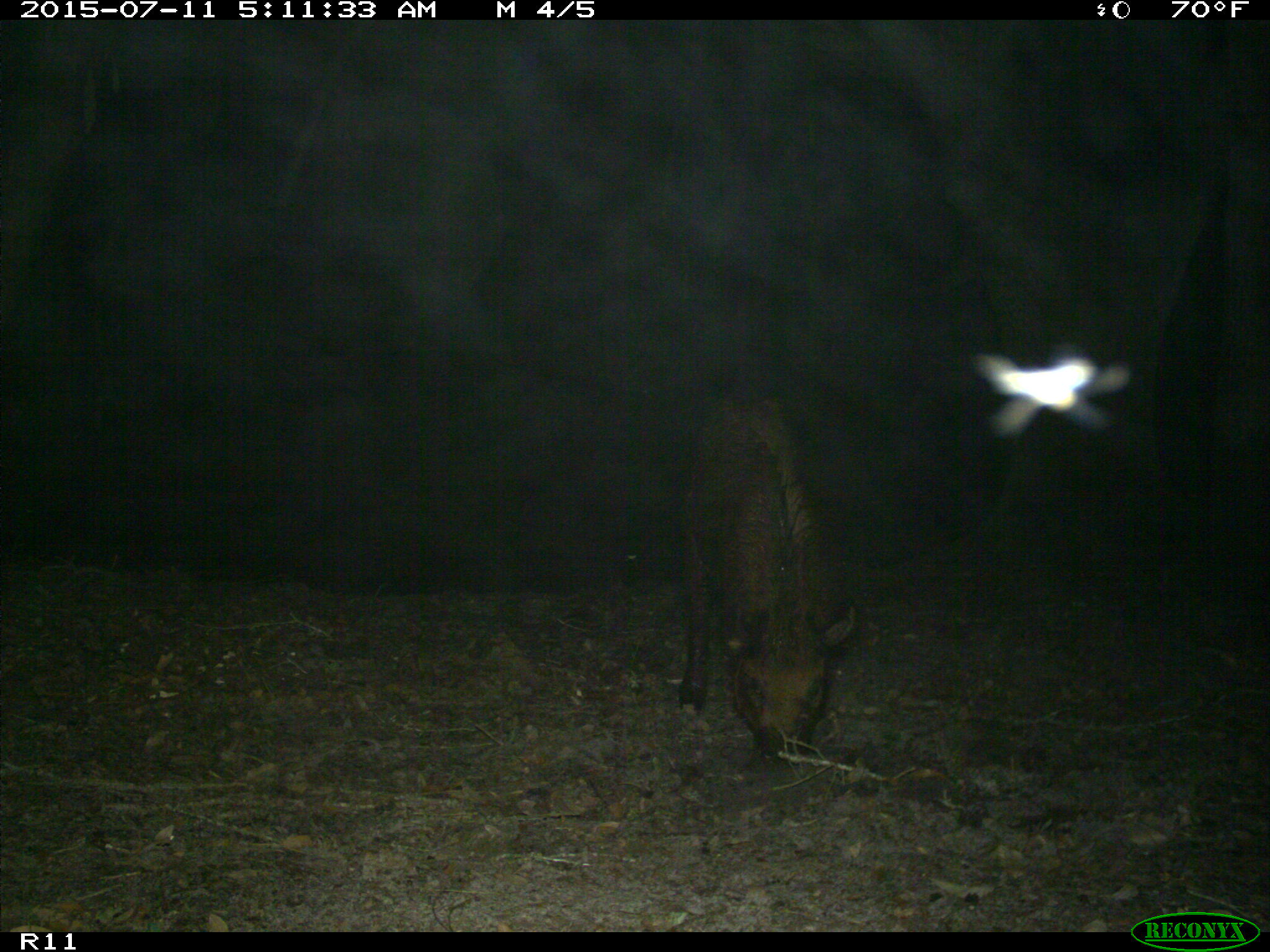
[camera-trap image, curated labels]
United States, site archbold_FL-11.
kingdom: Animalia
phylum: Chordata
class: Mammalia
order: Artiodactyla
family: Suidae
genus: Sus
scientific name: Sus scrofa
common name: wild boar